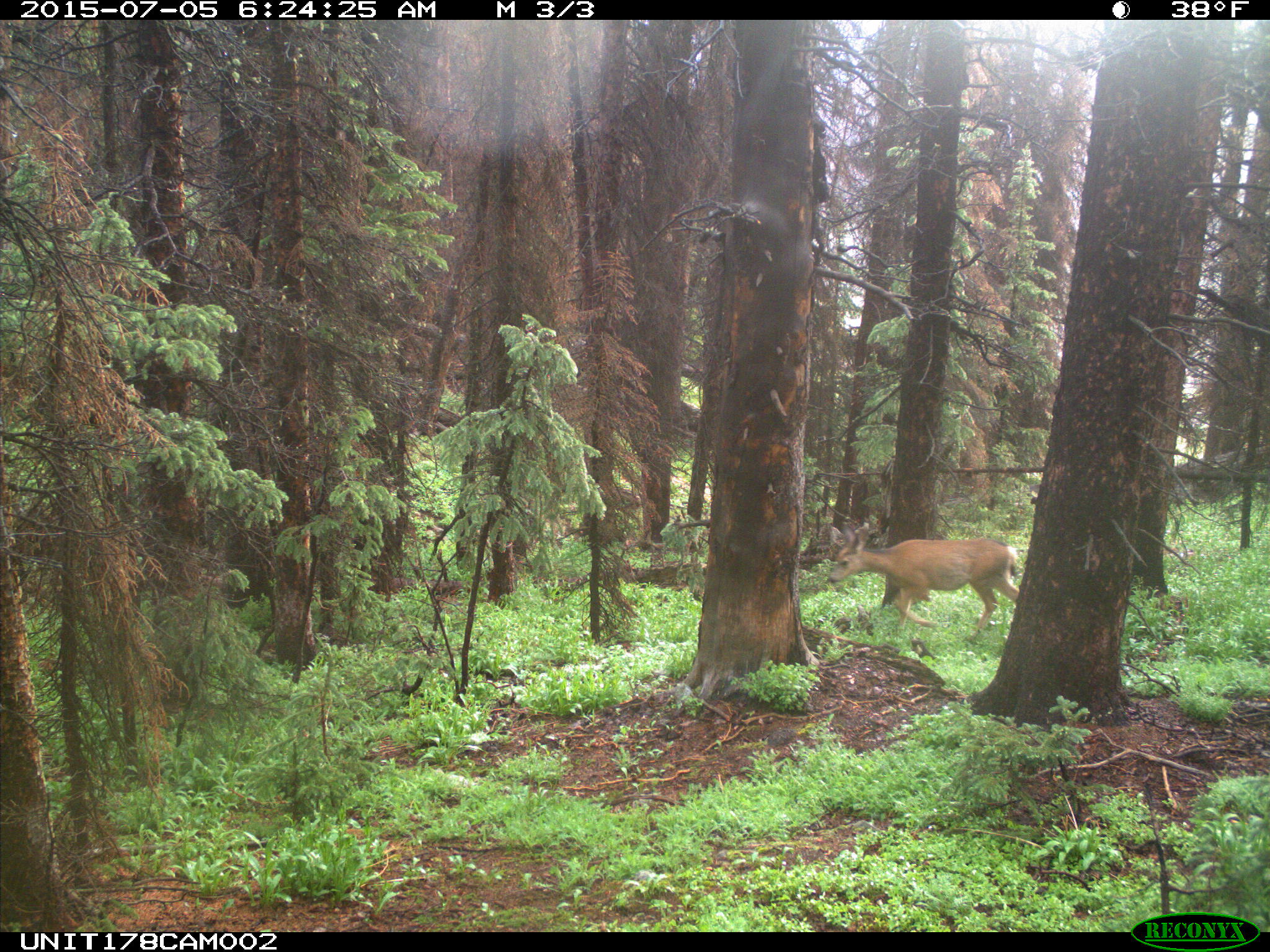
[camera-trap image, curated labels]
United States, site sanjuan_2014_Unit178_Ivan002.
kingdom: Animalia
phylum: Chordata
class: Mammalia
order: Artiodactyla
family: Cervidae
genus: Odocoileus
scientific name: Odocoileus hemionus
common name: mule deer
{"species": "Odocoileus hemionus (mule deer)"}